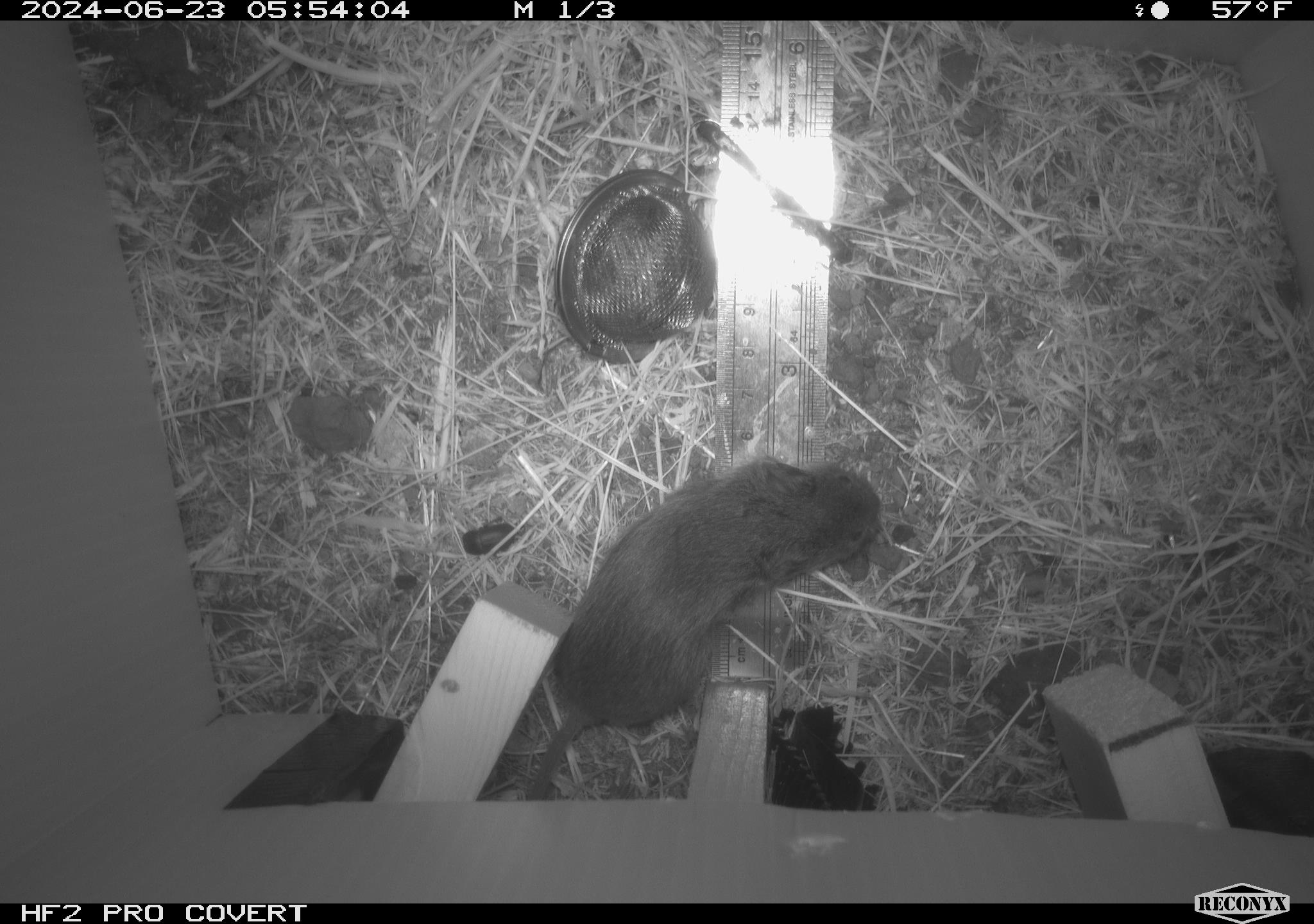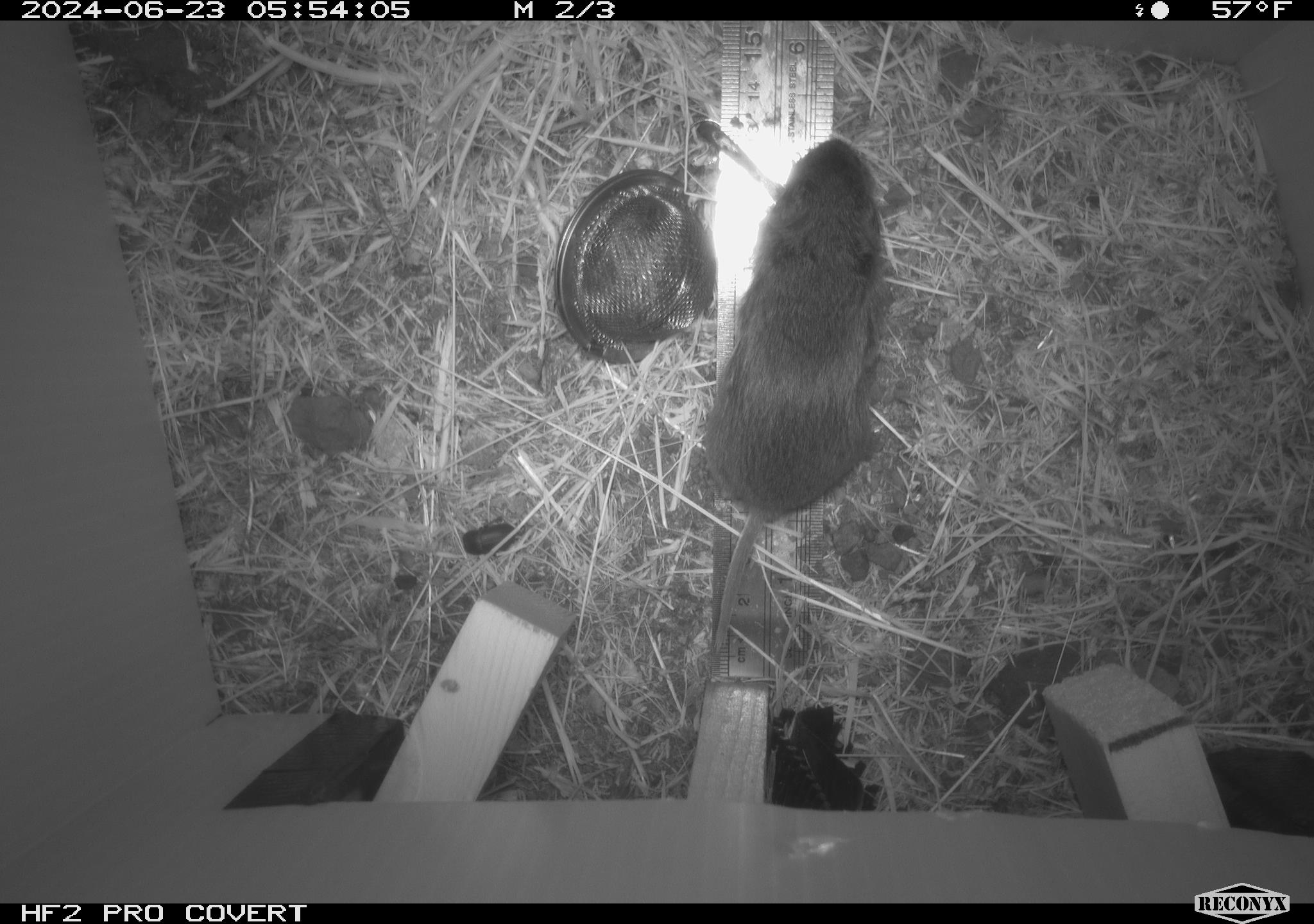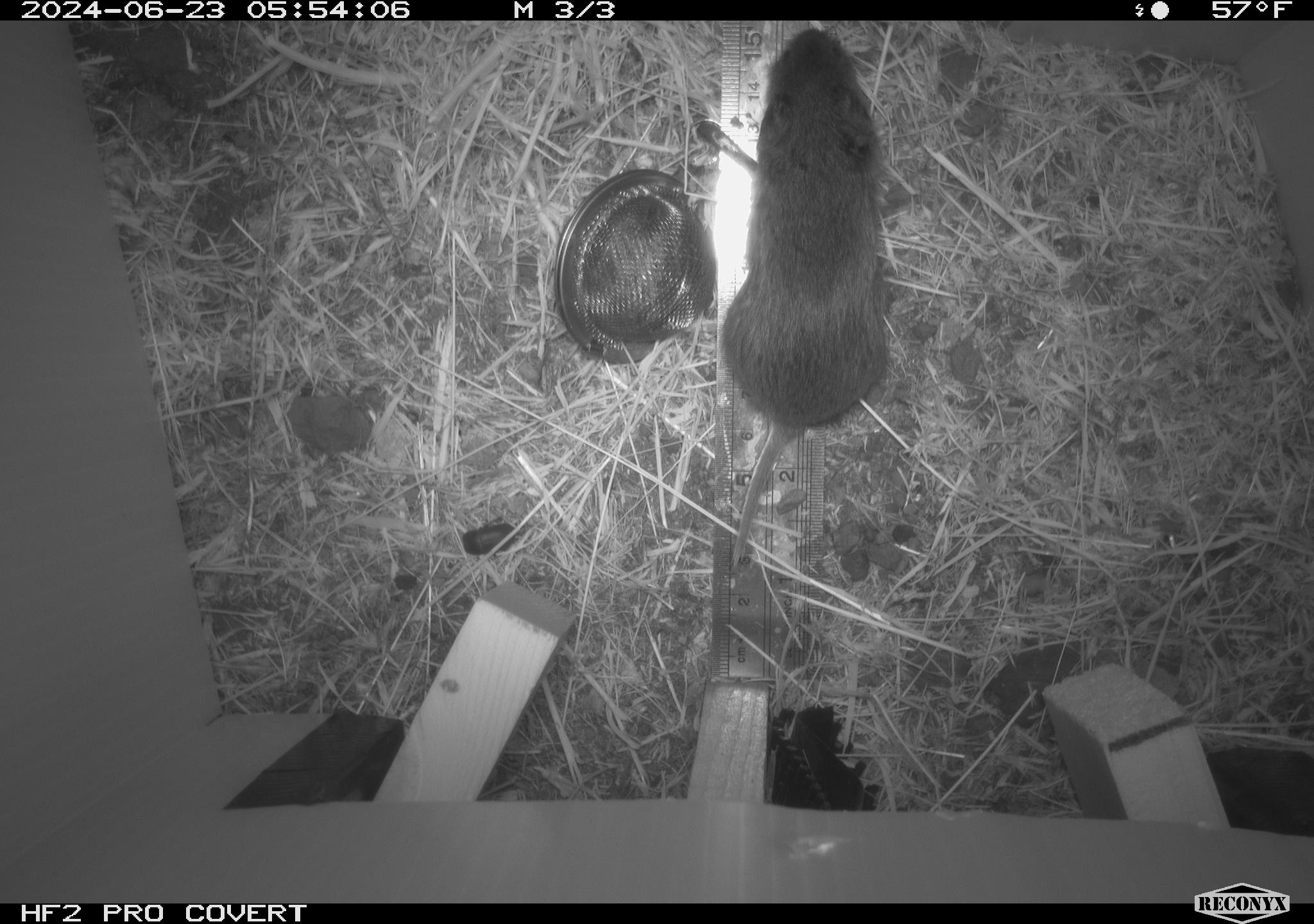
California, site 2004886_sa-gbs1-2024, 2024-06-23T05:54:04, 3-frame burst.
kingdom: Animalia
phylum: Chordata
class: Mammalia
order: Rodentia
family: Cricetidae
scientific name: Arvicolinae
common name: voles, lemmings, and muskrats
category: arvicolinae subfamily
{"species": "arvicolinae subfamily (voles, lemmings, and muskrats) (Arvicolinae)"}